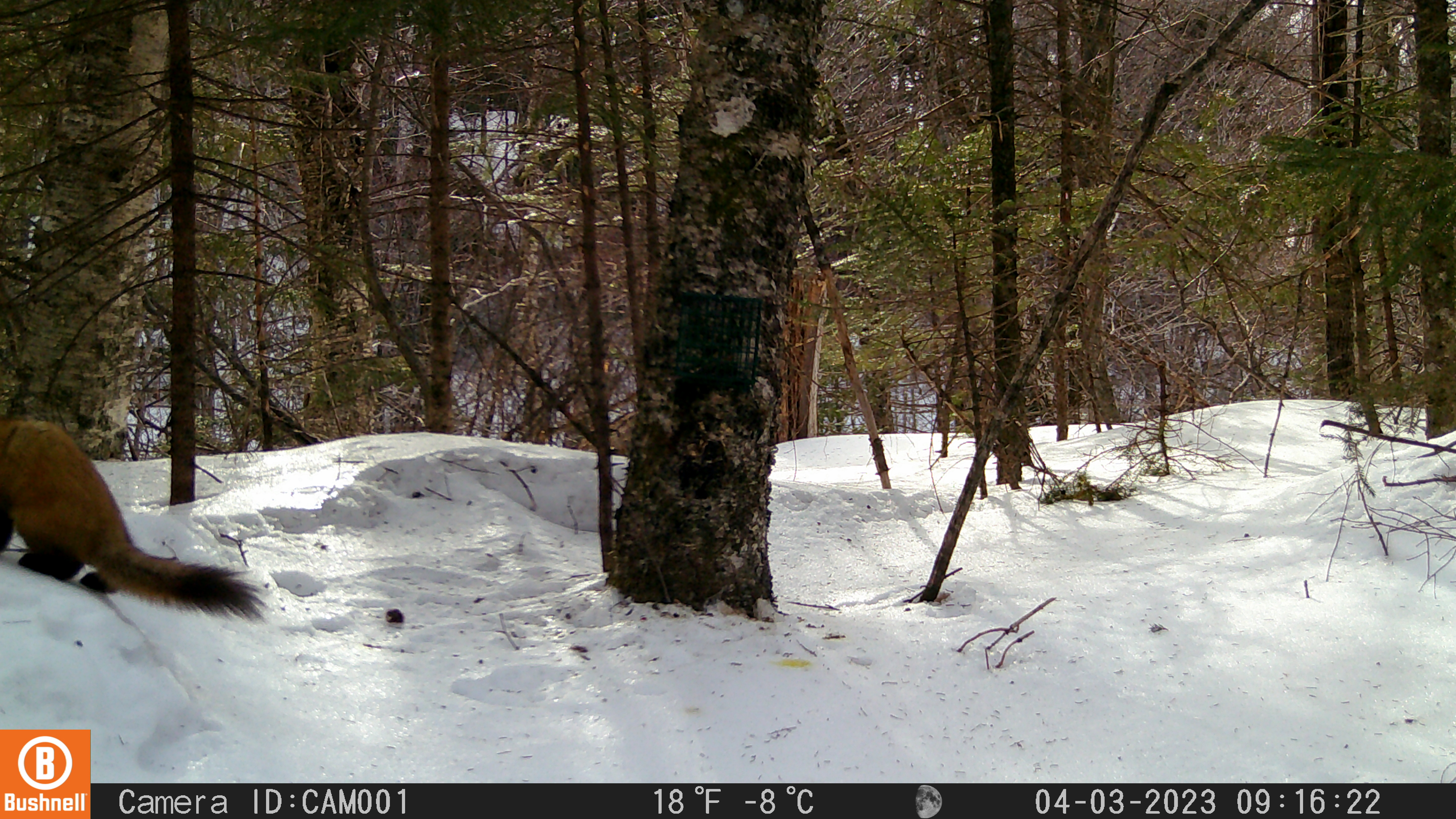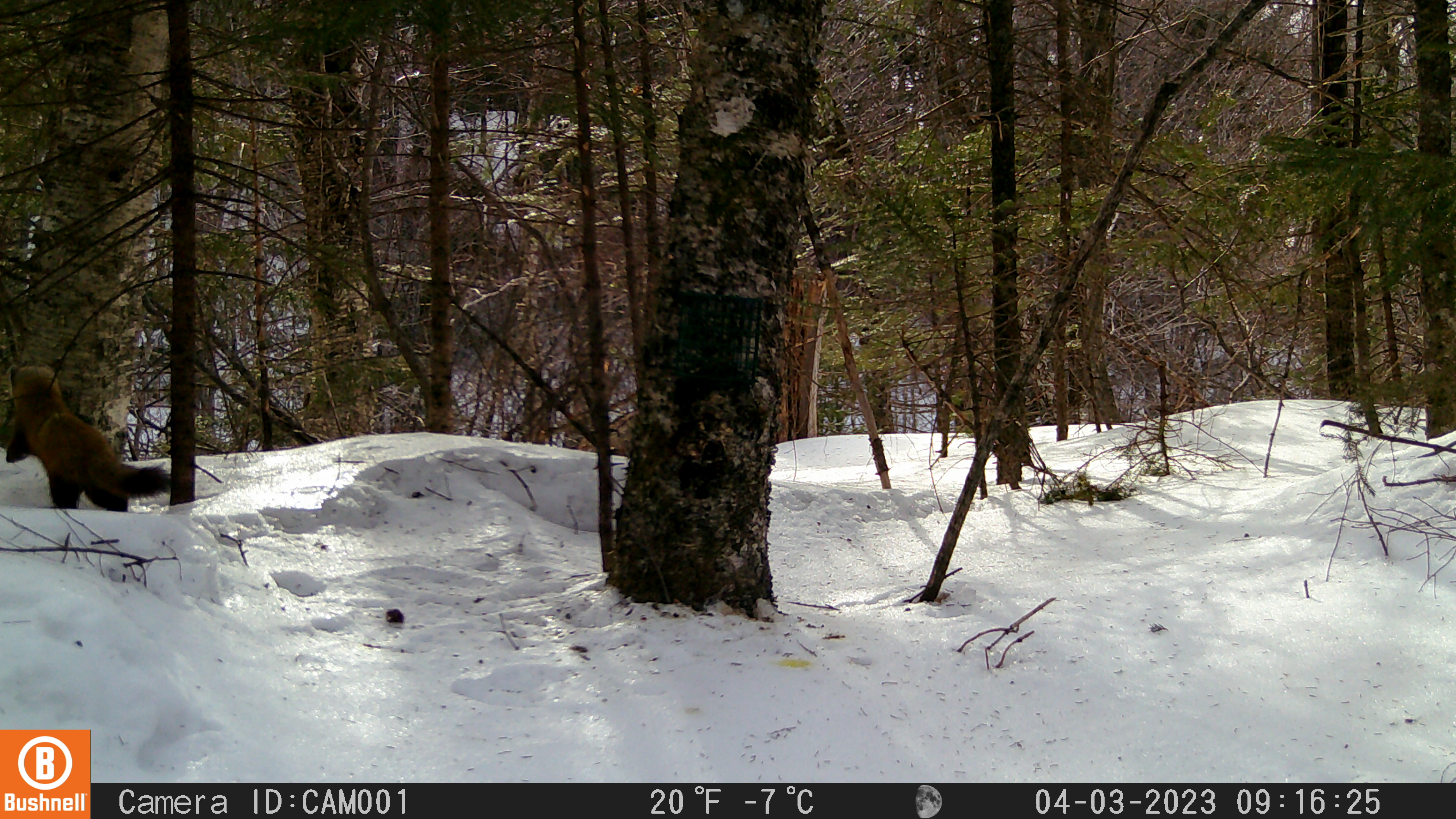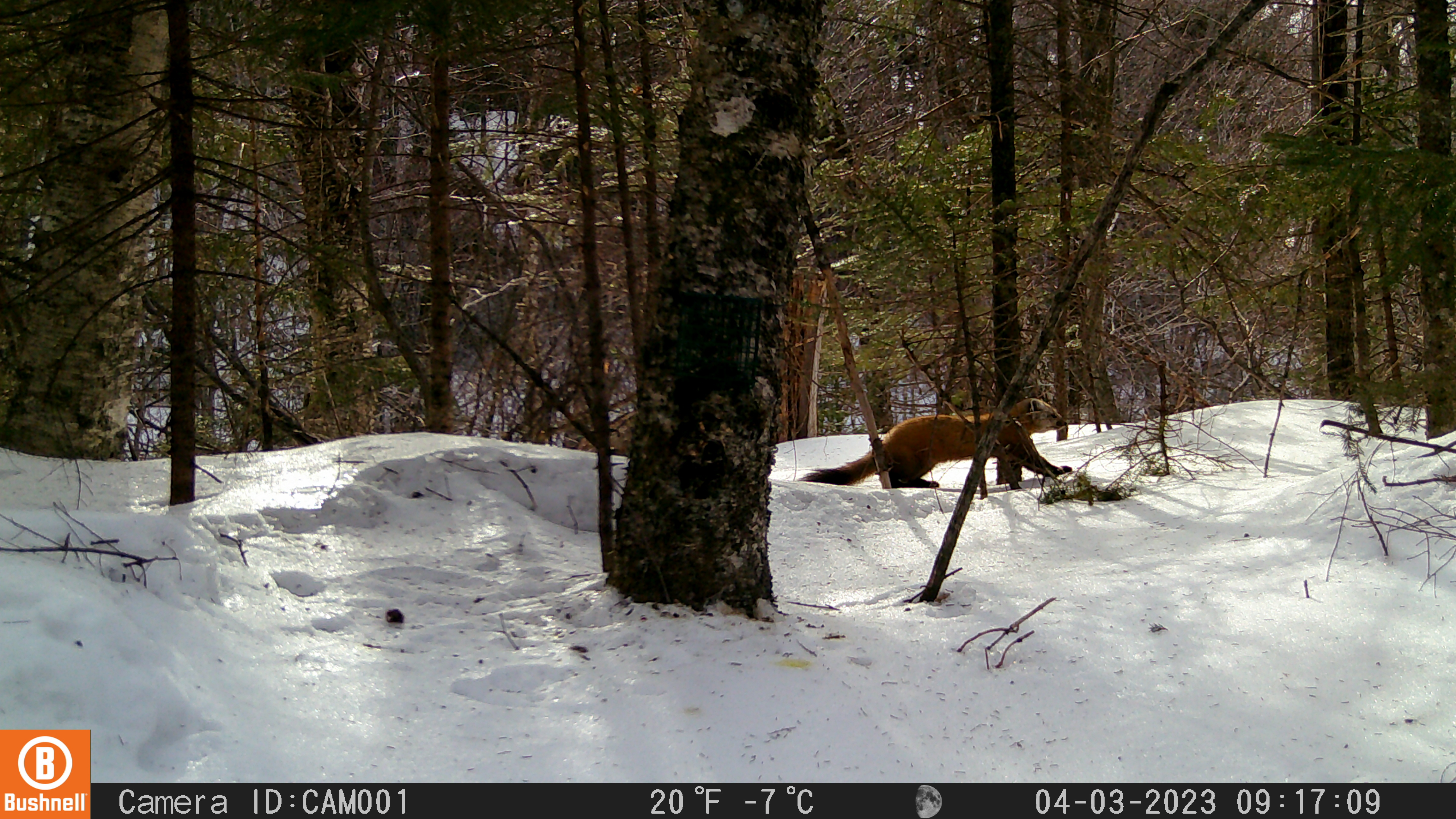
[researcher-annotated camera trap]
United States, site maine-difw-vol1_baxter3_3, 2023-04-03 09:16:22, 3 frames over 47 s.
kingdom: Animalia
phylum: Chordata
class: Mammalia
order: Carnivora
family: Mustelidae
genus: Martes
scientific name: Martes americana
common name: american marten